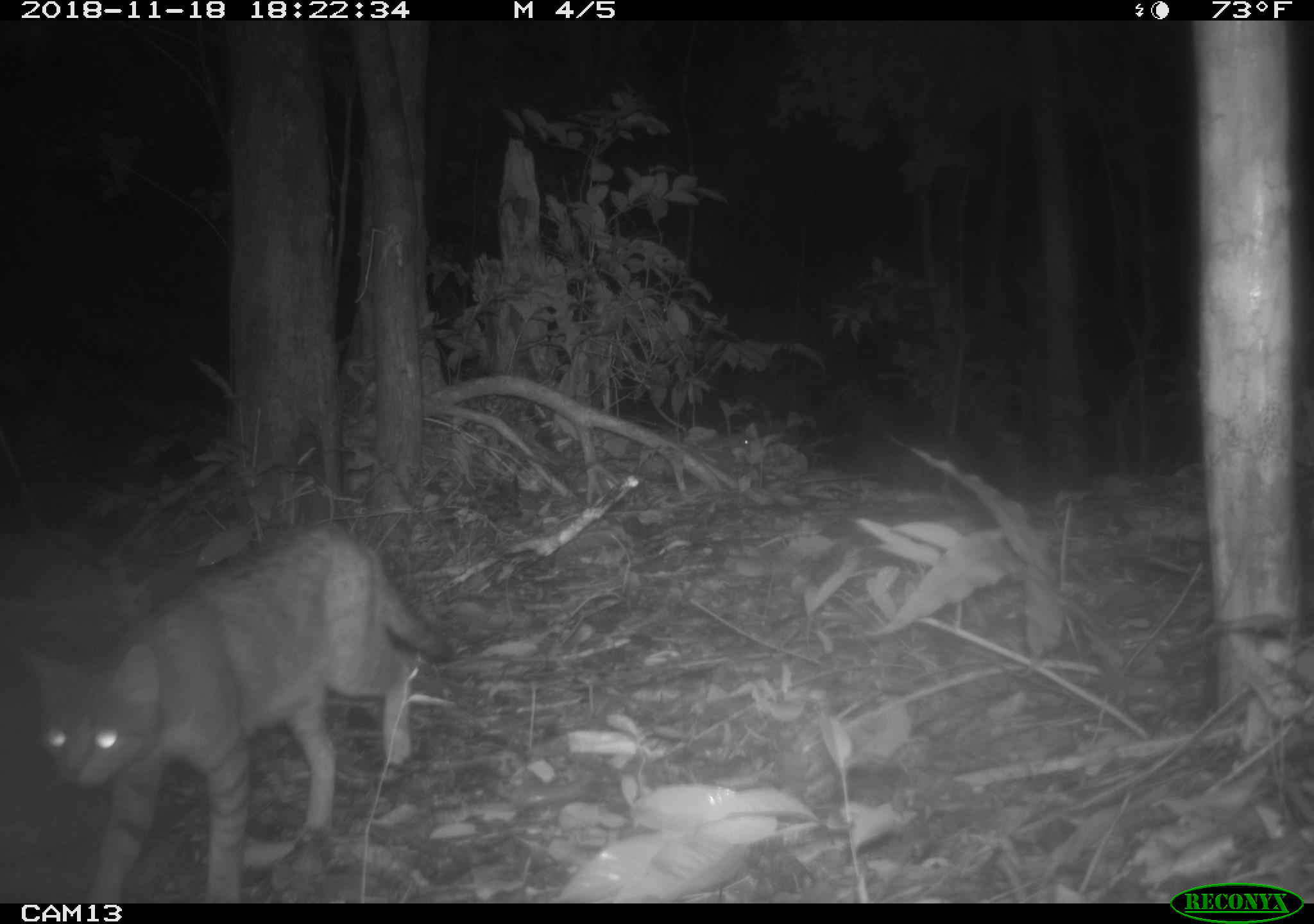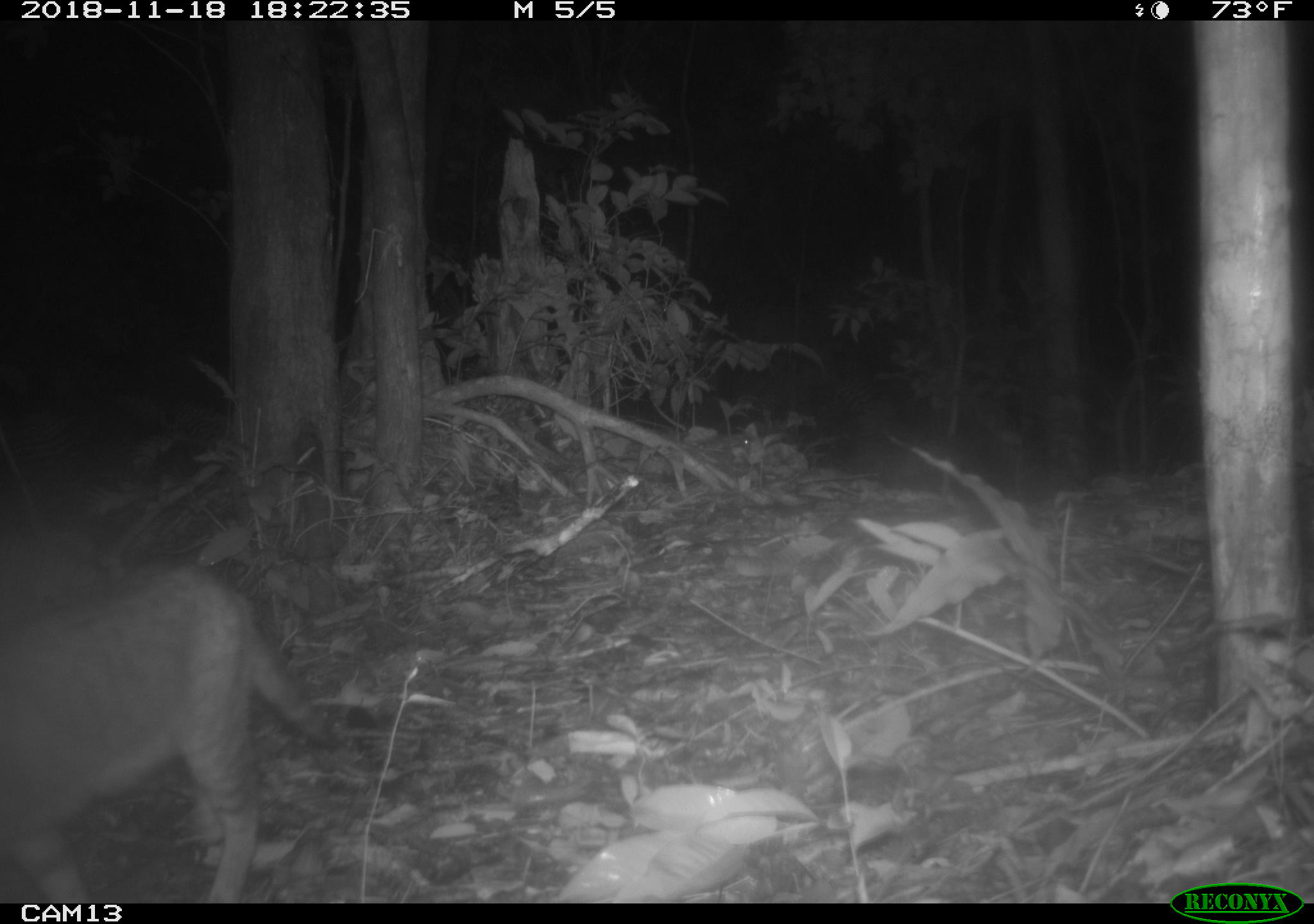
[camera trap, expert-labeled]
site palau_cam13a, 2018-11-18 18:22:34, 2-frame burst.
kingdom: Animalia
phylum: Chordata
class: Mammalia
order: Carnivora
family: Felidae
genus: Felis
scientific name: Felis catus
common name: cat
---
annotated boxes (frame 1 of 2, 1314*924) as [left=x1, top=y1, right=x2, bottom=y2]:
cat: [left=20, top=524, right=450, bottom=905]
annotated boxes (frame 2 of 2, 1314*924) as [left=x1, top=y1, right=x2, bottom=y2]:
cat: [left=0, top=555, right=322, bottom=907]